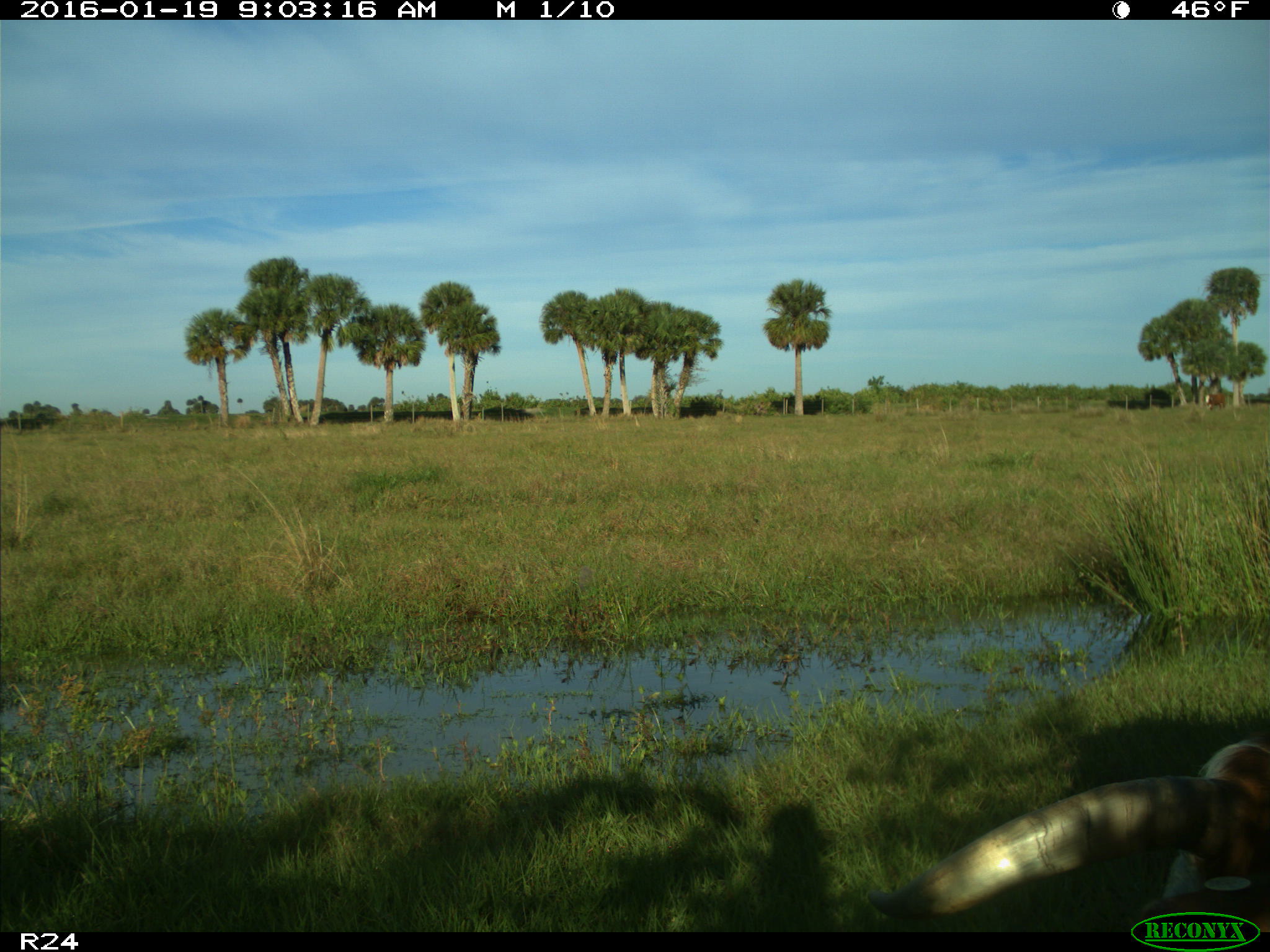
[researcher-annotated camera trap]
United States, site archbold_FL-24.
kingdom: Animalia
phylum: Chordata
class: Mammalia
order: Artiodactyla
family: Bovidae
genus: Bos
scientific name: Bos taurus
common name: domestic cow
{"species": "Bos taurus (domestic cow)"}